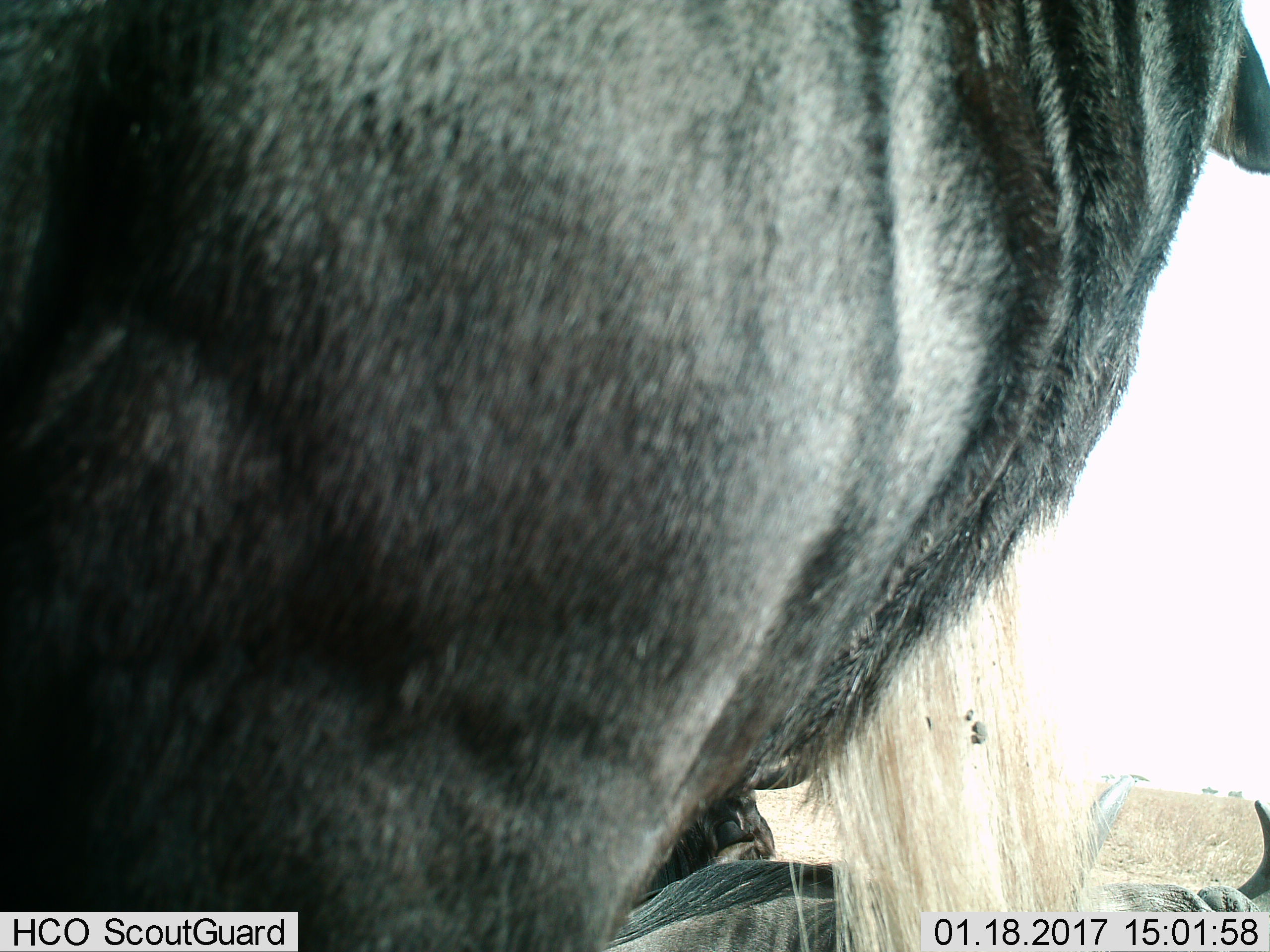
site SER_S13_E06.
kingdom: Animalia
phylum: Chordata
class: Mammalia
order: Artiodactyla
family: Bovidae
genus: Connochaetes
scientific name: Connochaetes taurinus taurinus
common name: blue wildebeest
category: wildebeestblue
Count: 3.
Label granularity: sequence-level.